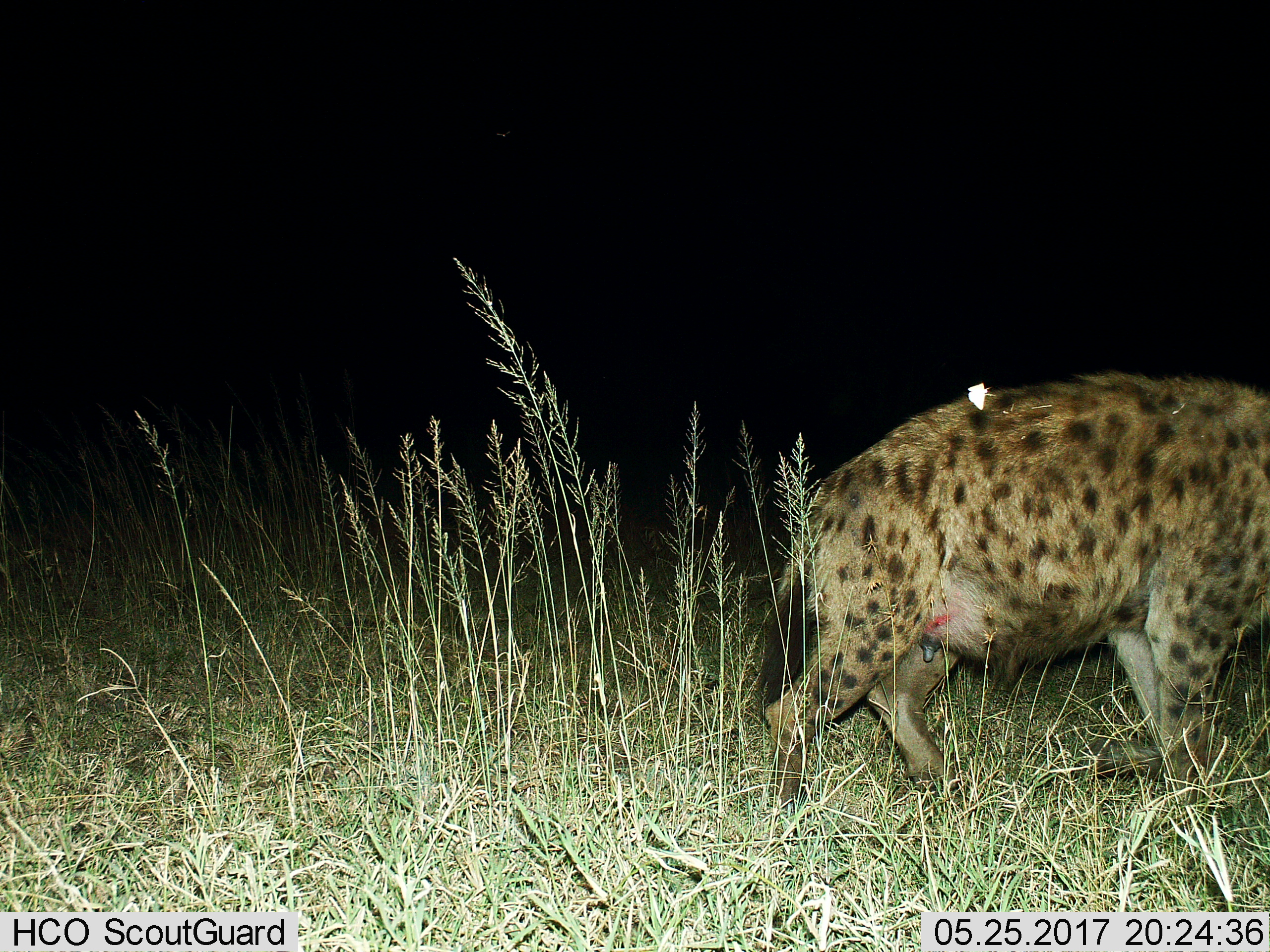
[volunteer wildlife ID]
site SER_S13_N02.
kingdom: Animalia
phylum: Chordata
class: Mammalia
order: Carnivora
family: Hyaenidae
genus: Crocuta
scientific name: Crocuta crocuta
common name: spotted hyena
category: hyenaspotted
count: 1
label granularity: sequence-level